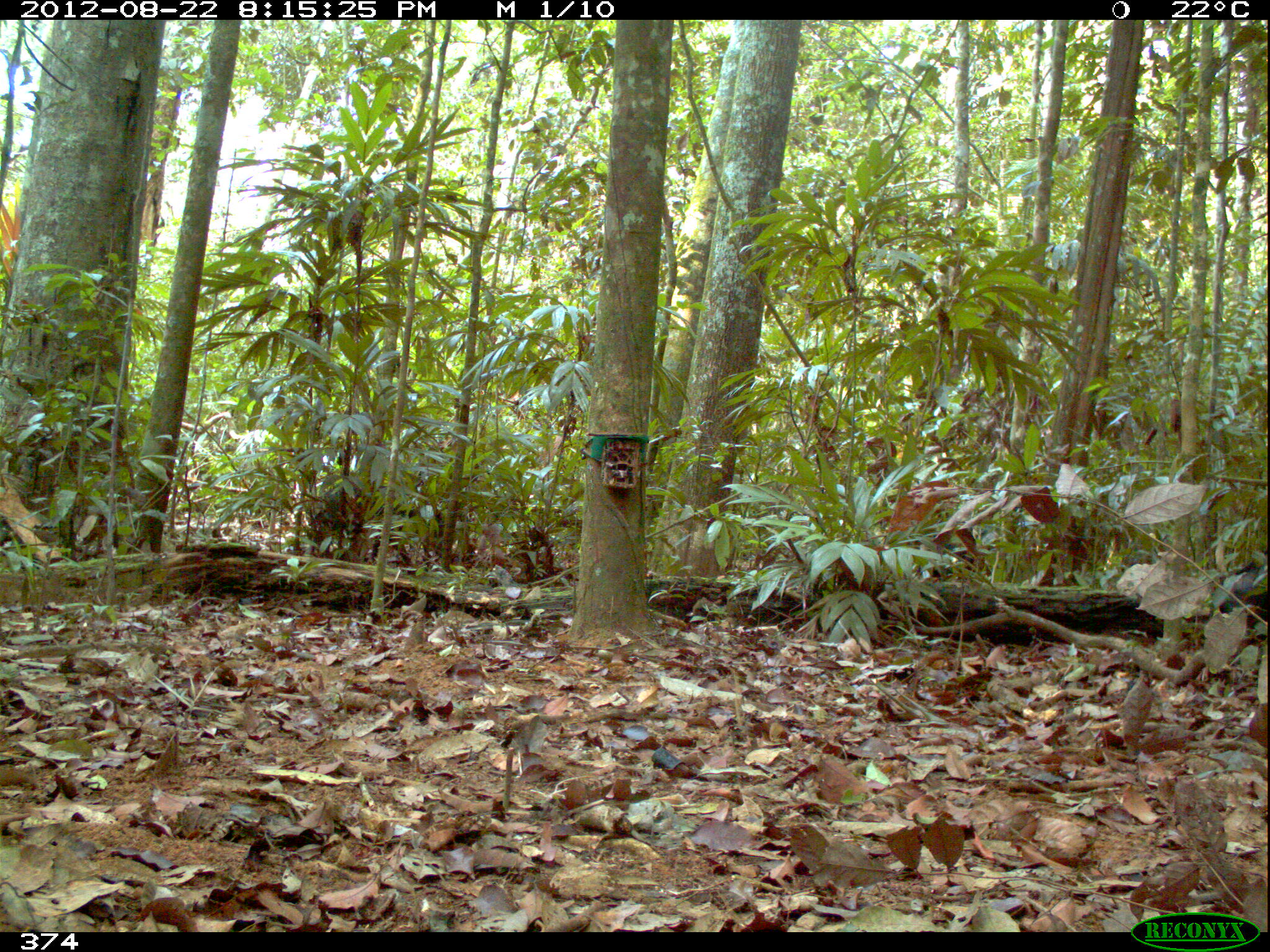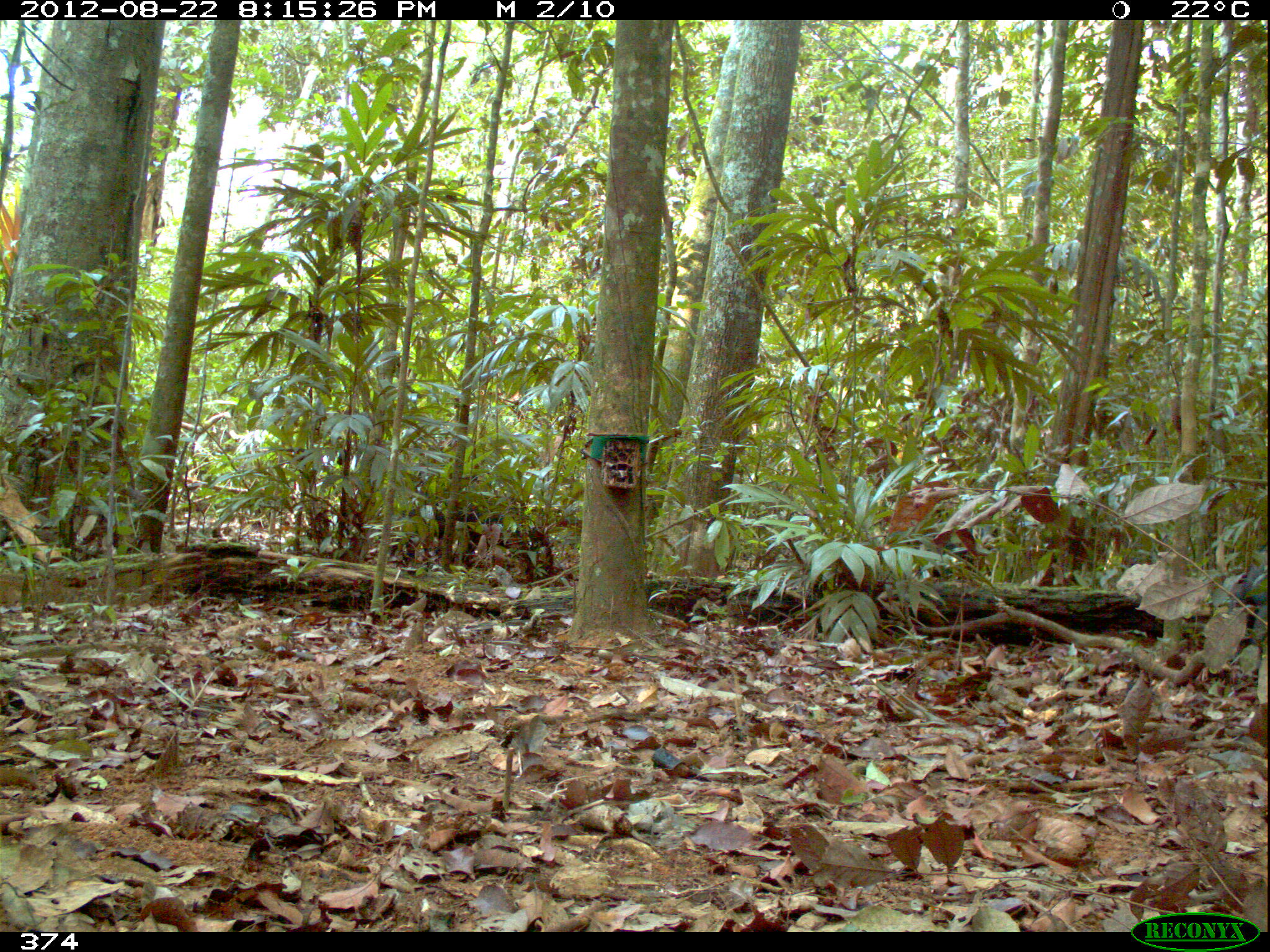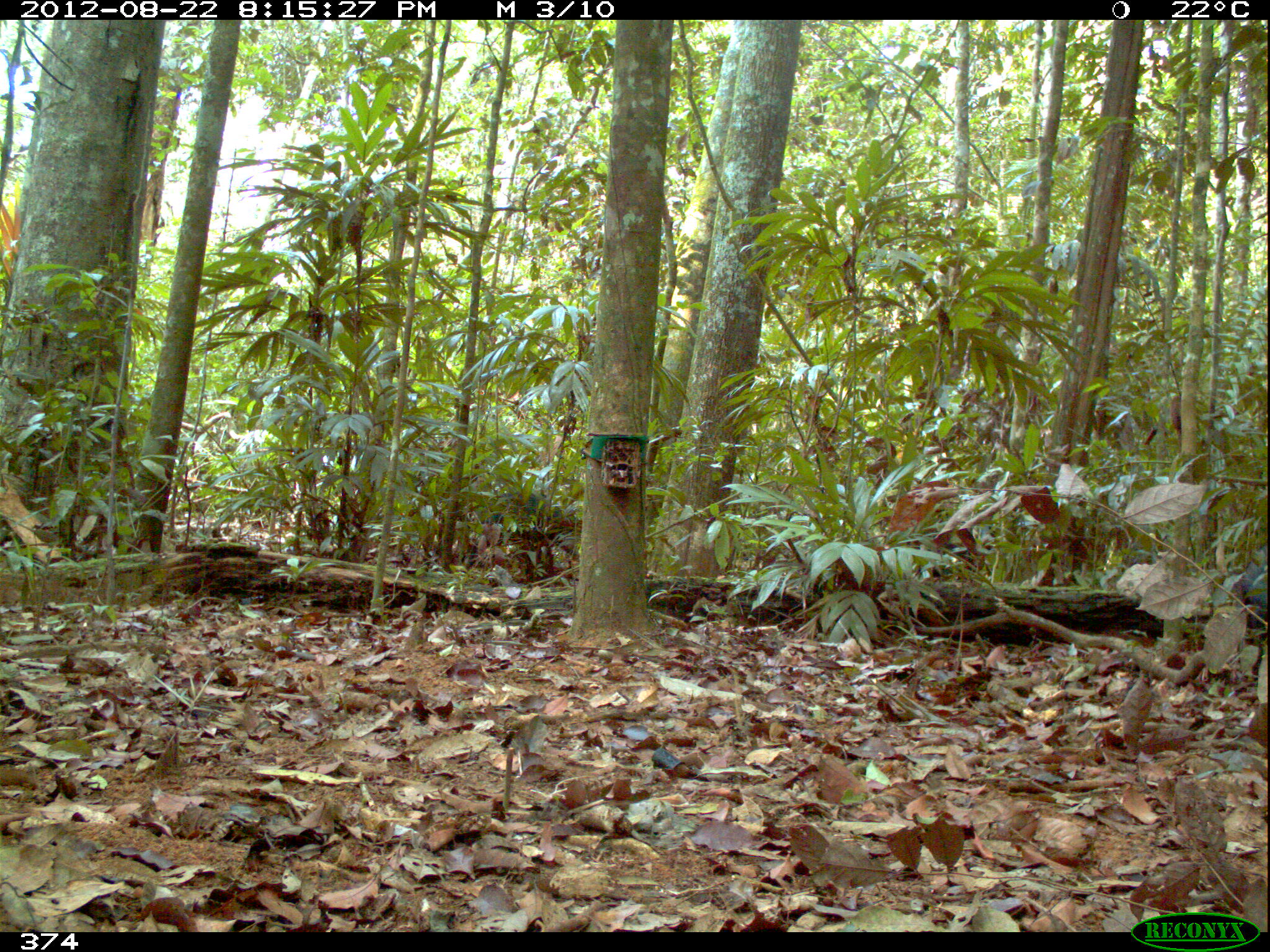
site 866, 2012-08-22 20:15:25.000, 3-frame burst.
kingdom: Animalia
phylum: Chordata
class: Mammalia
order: Artiodactyla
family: Tayassuidae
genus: Tayassu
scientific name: Tayassu pecari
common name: white-lipped peccary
Tayassu pecari (white-lipped peccary).